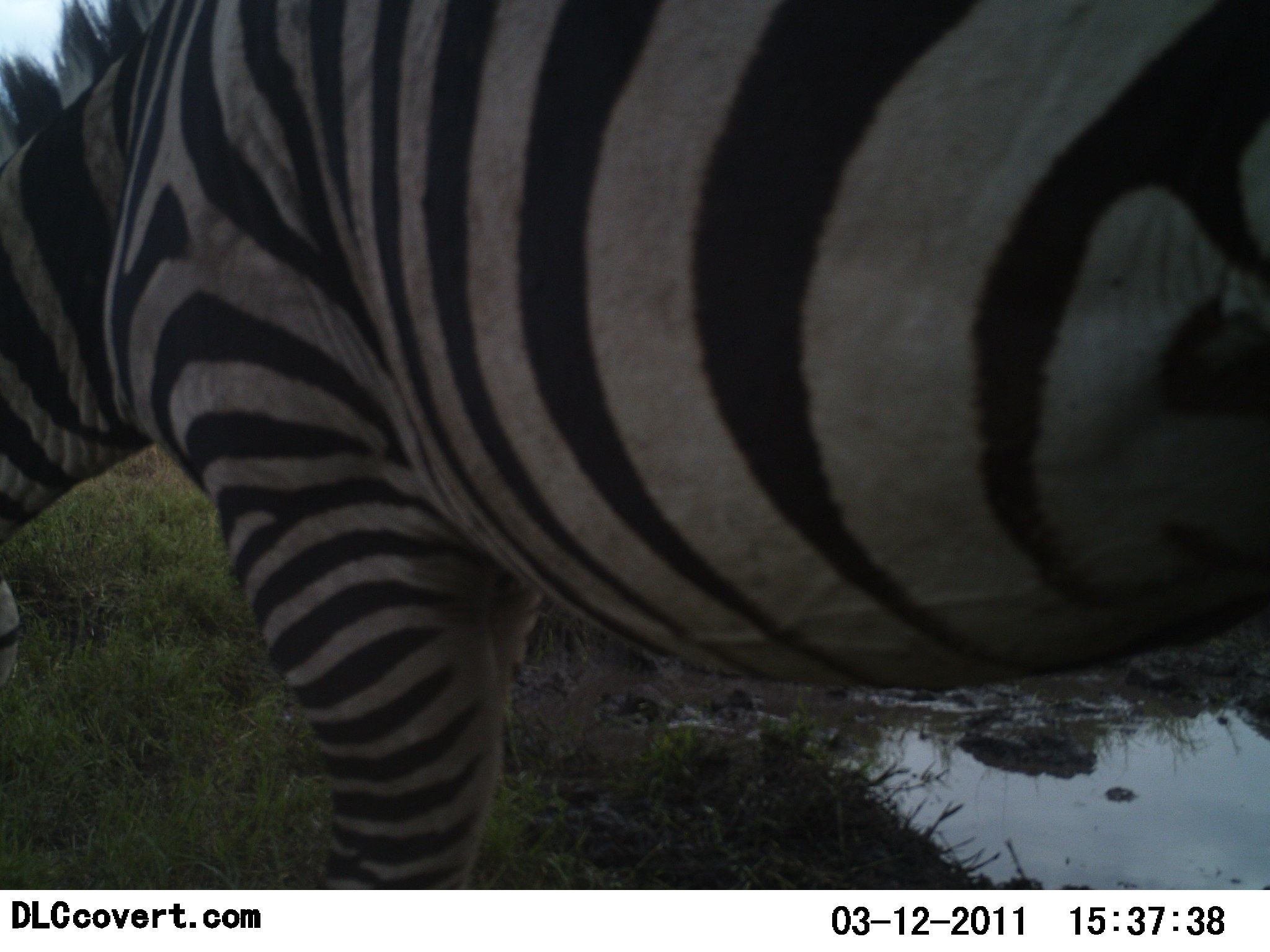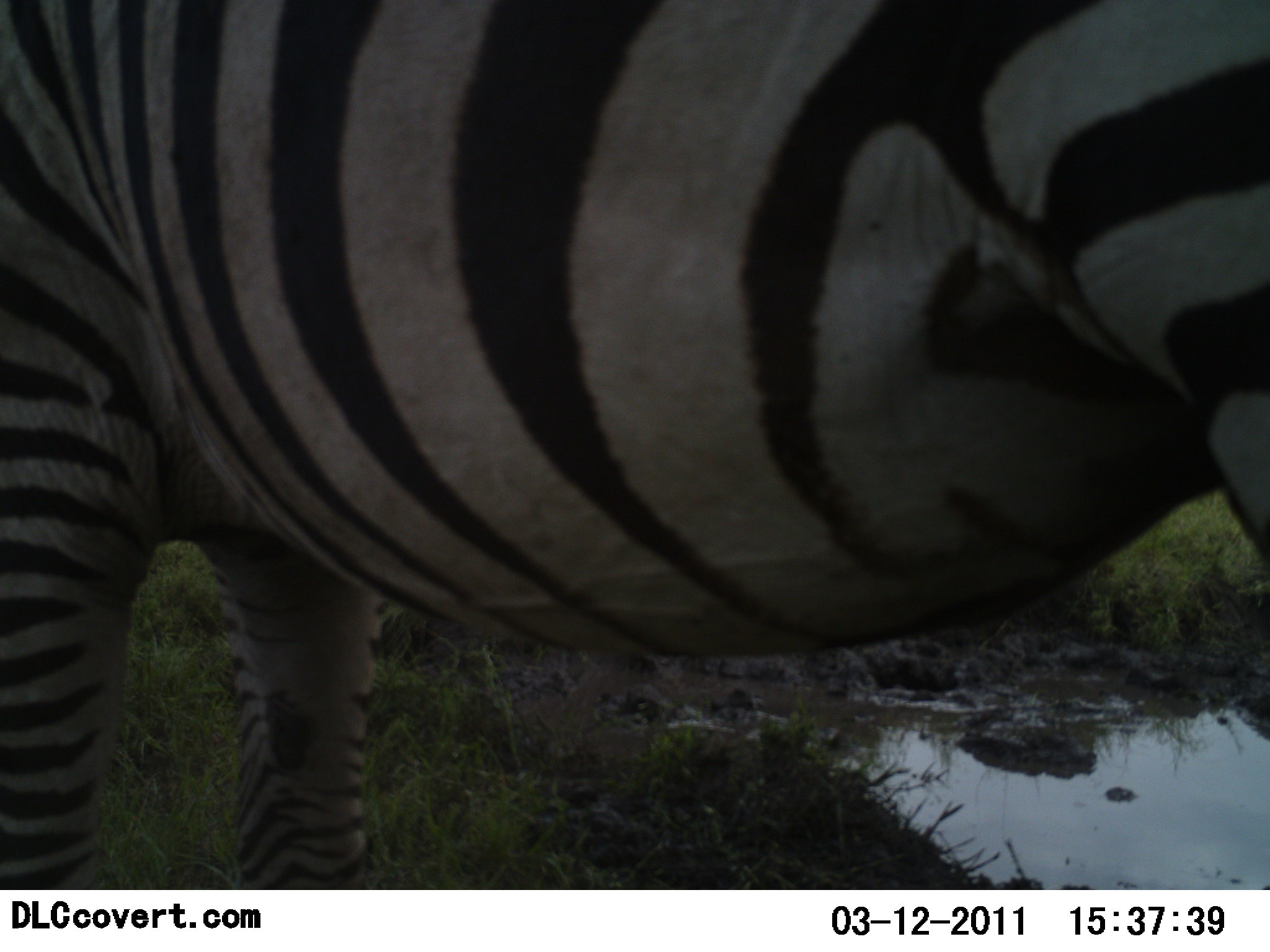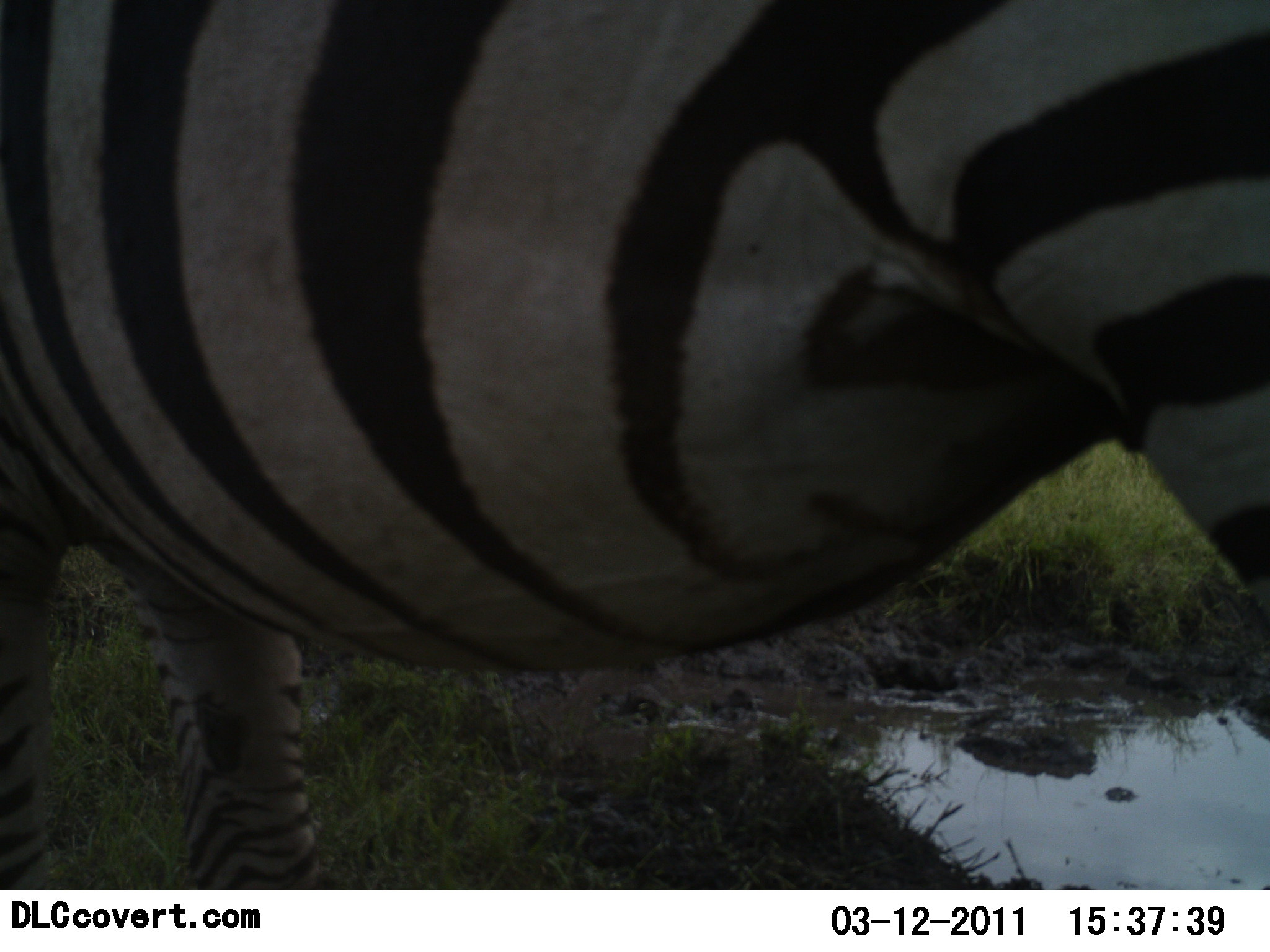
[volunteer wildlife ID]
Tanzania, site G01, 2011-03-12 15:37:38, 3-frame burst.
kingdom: Animalia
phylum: Chordata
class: Mammalia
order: Perissodactyla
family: Equidae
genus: Equus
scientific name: Equus quagga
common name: plains zebra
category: zebra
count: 1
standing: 18%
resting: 0%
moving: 55%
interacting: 0%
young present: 0%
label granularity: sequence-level